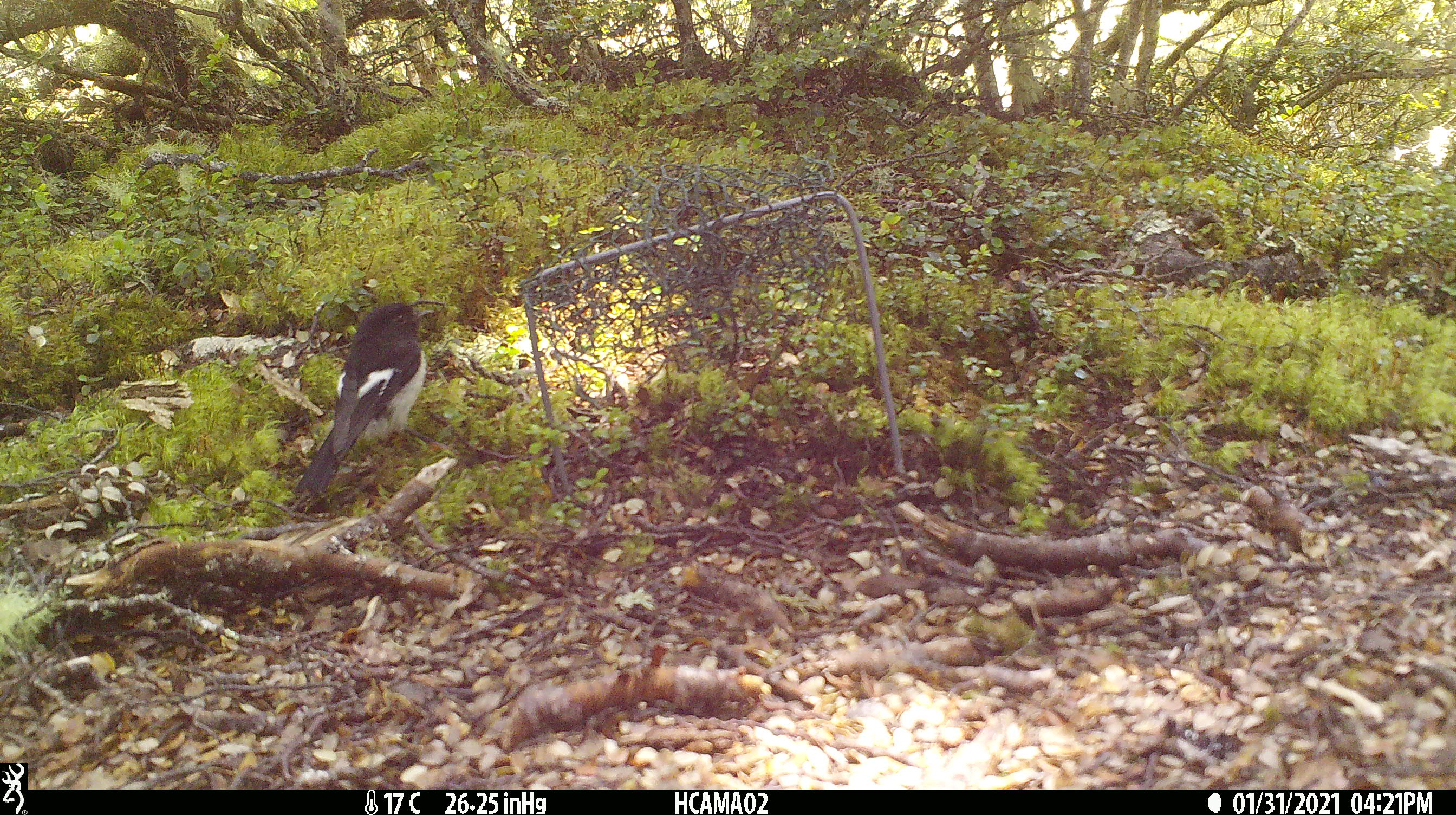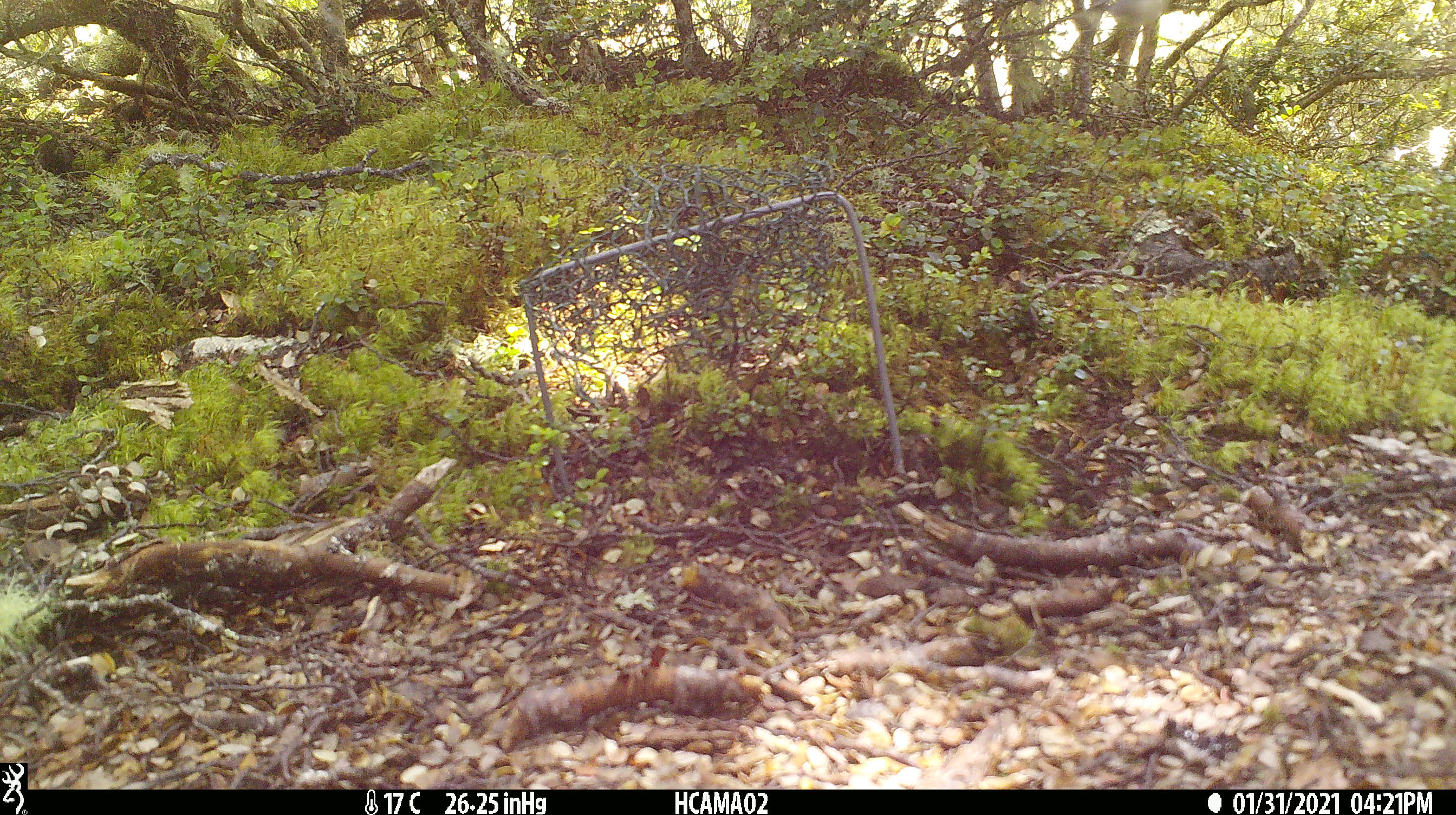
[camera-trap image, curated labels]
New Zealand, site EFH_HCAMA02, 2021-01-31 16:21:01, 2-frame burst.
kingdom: Animalia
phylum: Chordata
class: Aves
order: Passeriformes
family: Petroicidae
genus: Petroica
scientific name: Petroica macrocephala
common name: tomtit